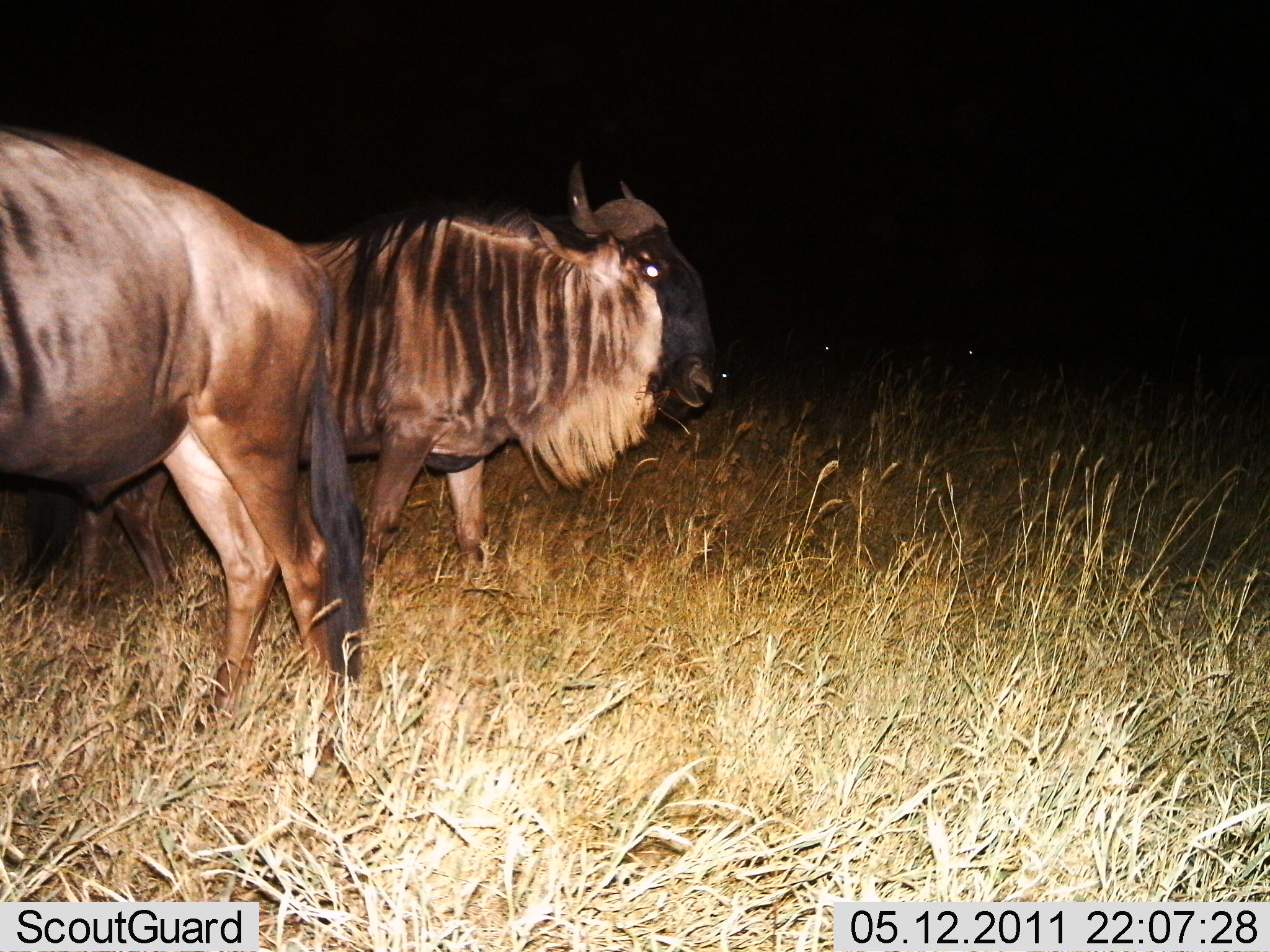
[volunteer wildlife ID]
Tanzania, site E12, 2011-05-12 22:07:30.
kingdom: Animalia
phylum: Chordata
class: Mammalia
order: Artiodactyla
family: Bovidae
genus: Connochaetes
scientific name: Connochaetes taurinus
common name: blue wildebeest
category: wildebeest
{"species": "wildebeest (blue wildebeest) (Connochaetes taurinus)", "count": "2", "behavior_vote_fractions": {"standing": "100%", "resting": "9%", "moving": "0%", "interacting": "0%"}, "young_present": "0%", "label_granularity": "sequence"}